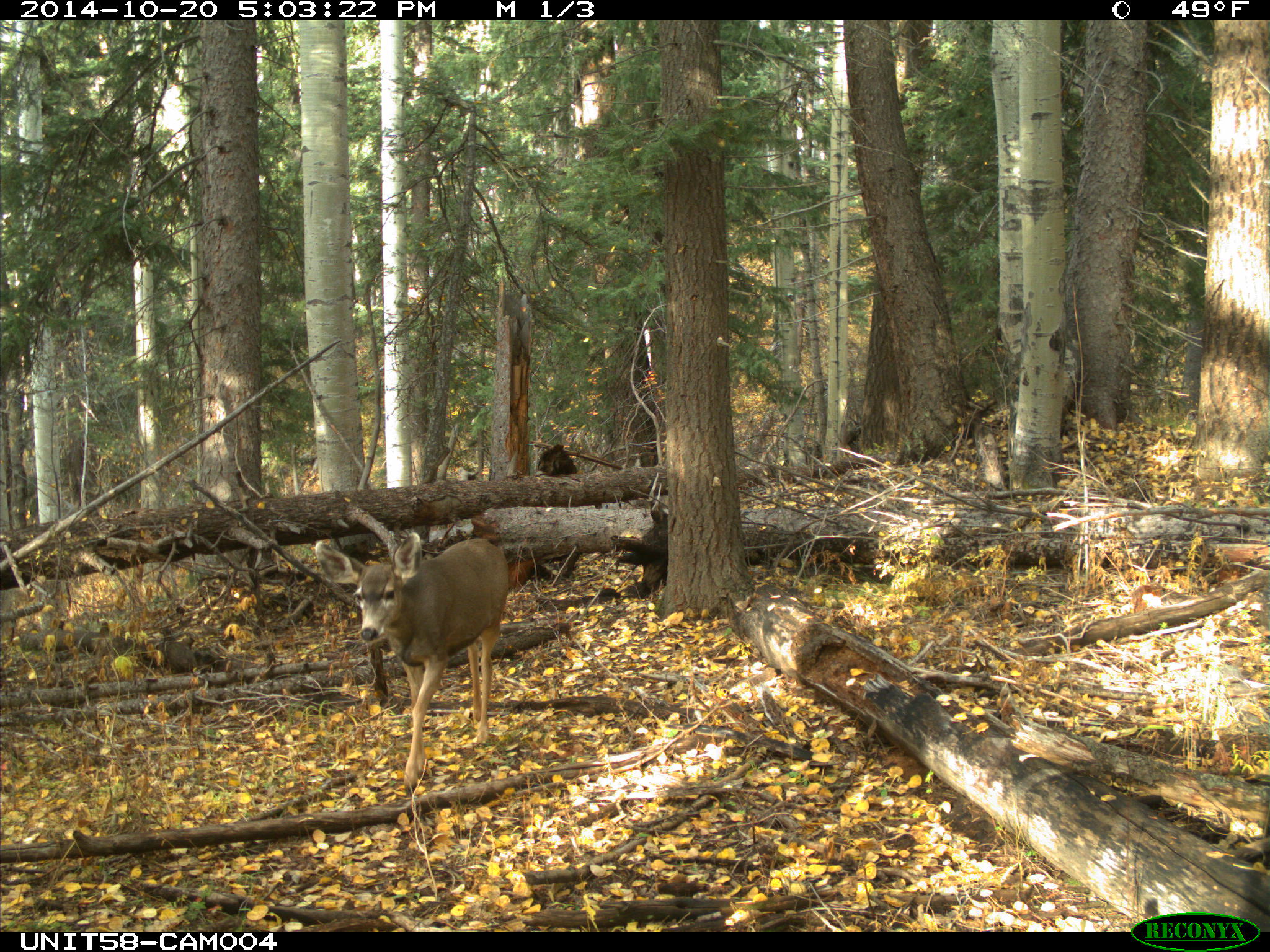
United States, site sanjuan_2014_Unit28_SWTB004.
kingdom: Animalia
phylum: Chordata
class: Mammalia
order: Artiodactyla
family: Cervidae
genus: Odocoileus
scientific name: Odocoileus hemionus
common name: mule deer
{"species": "Odocoileus hemionus (mule deer)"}